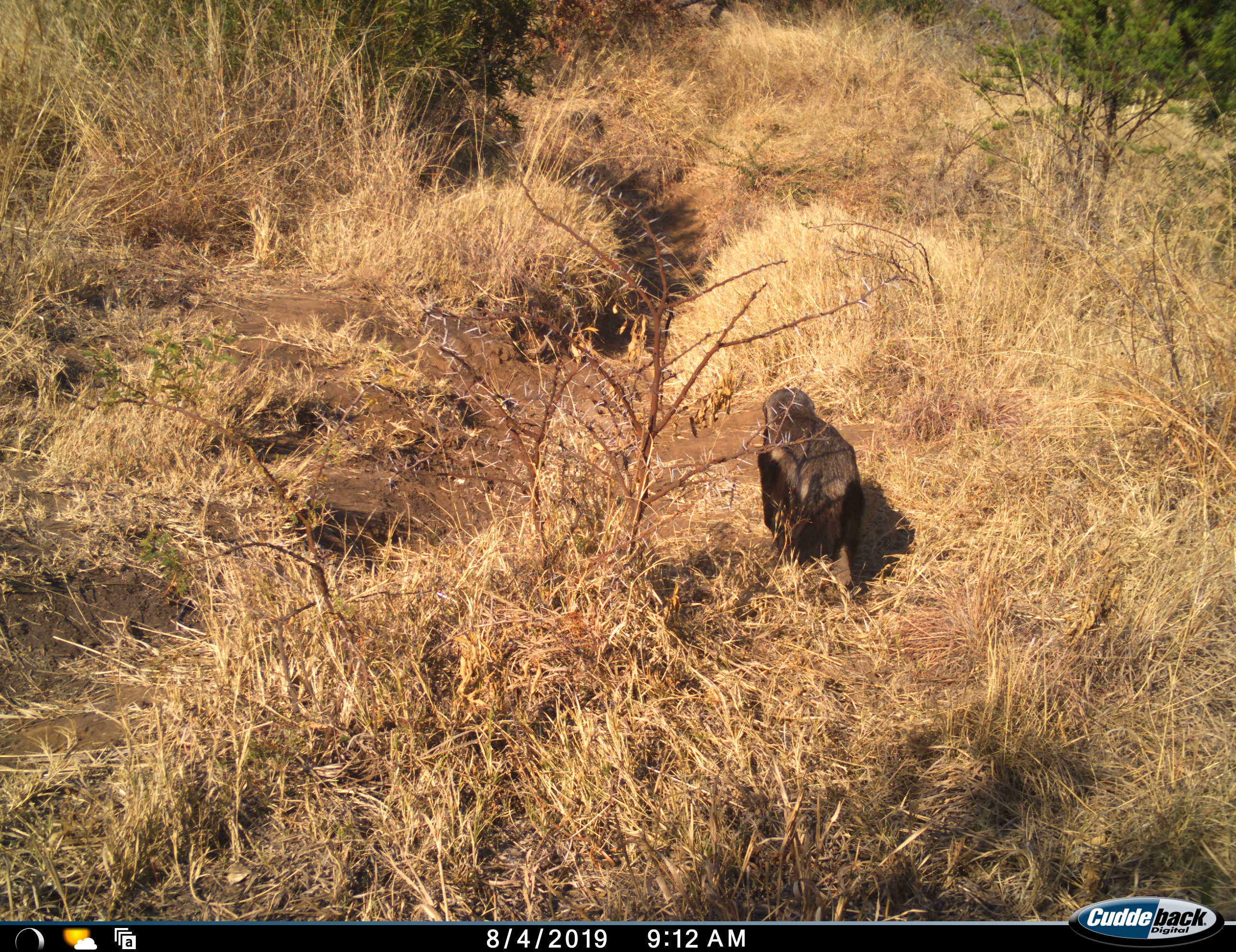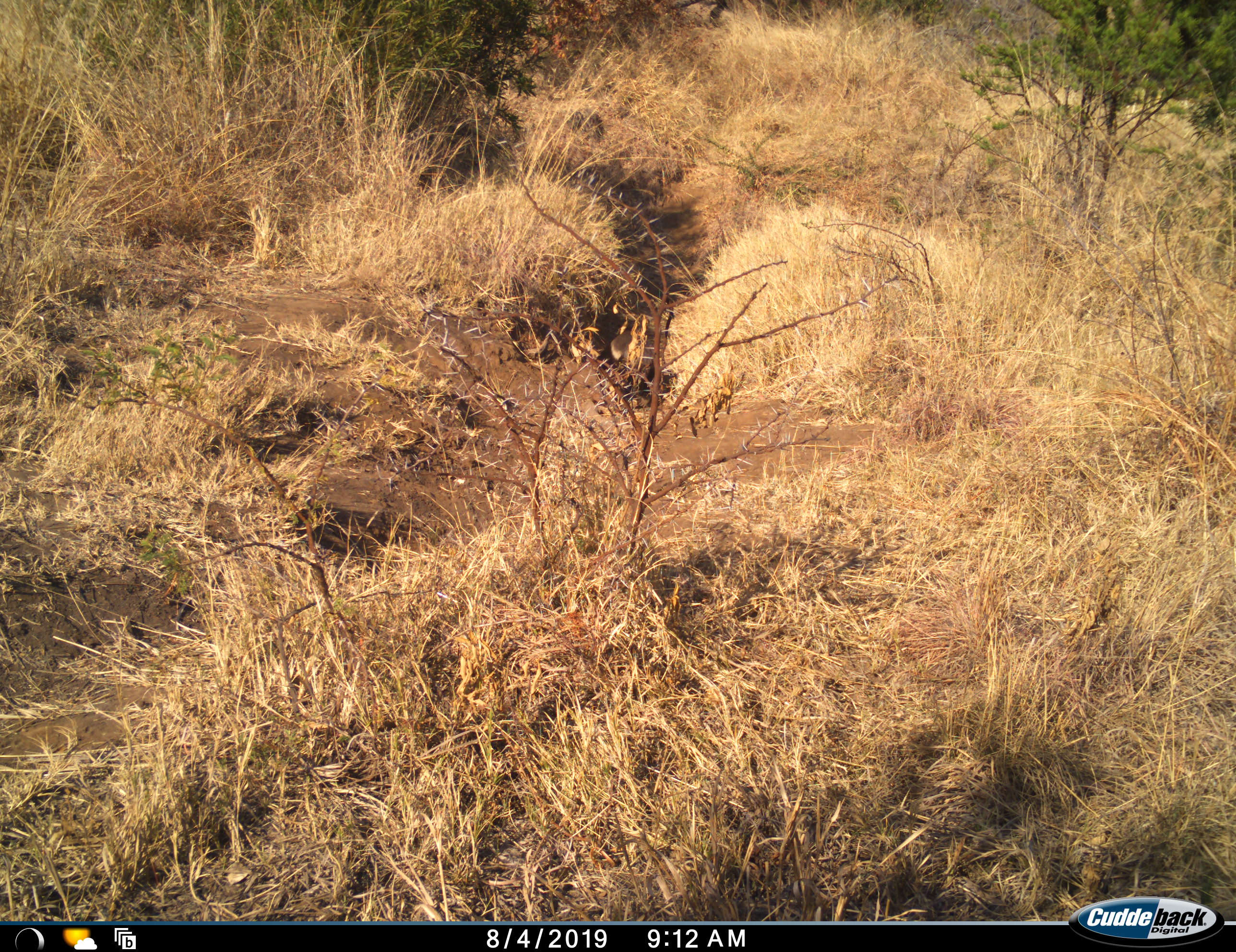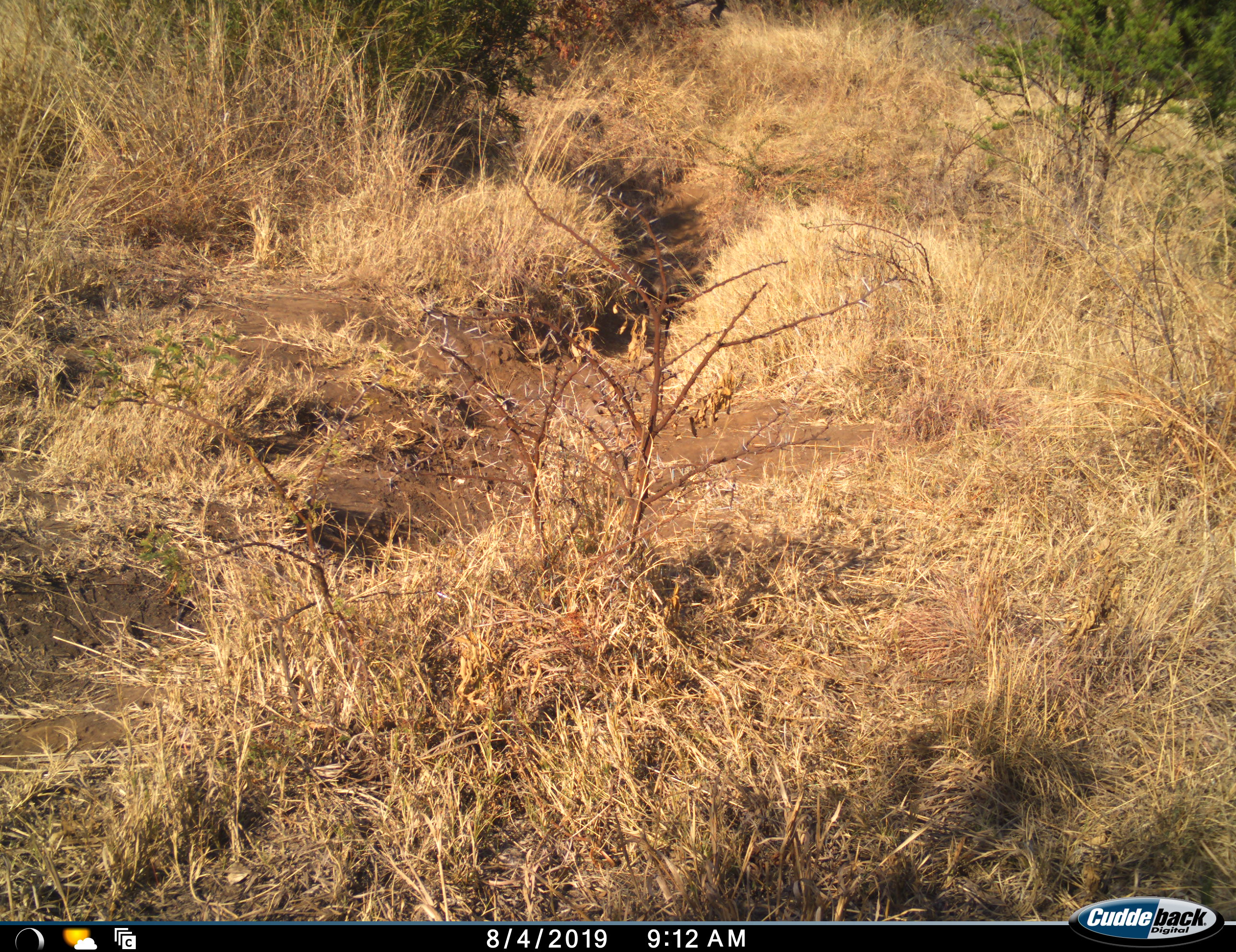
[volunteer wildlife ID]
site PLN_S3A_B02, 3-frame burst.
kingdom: Animalia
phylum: Chordata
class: Mammalia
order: Carnivora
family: Mustelidae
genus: Mellivora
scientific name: Mellivora capensis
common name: honey badger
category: honeybadger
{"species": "honeybadger (honey badger) (Mellivora capensis)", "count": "1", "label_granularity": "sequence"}